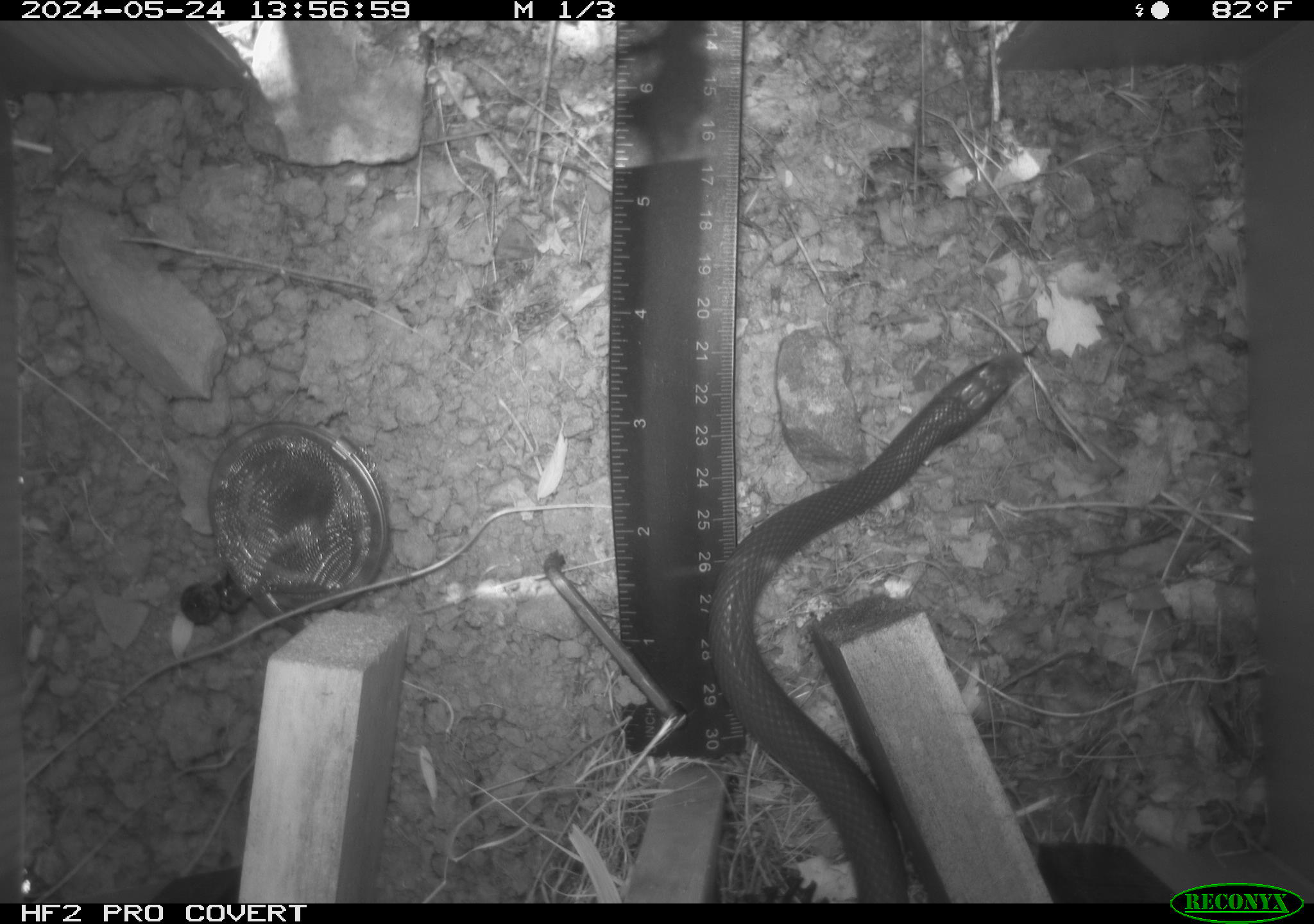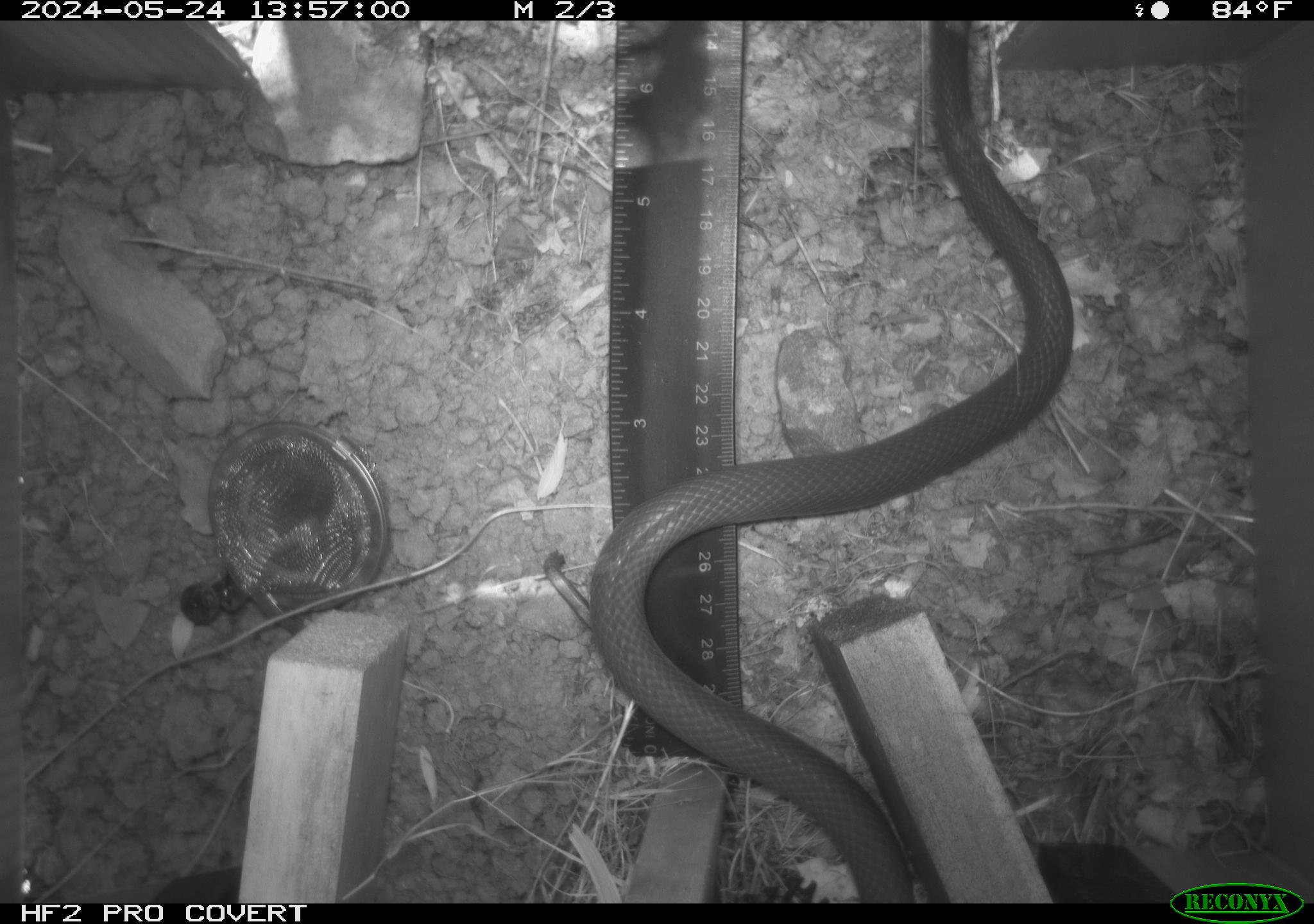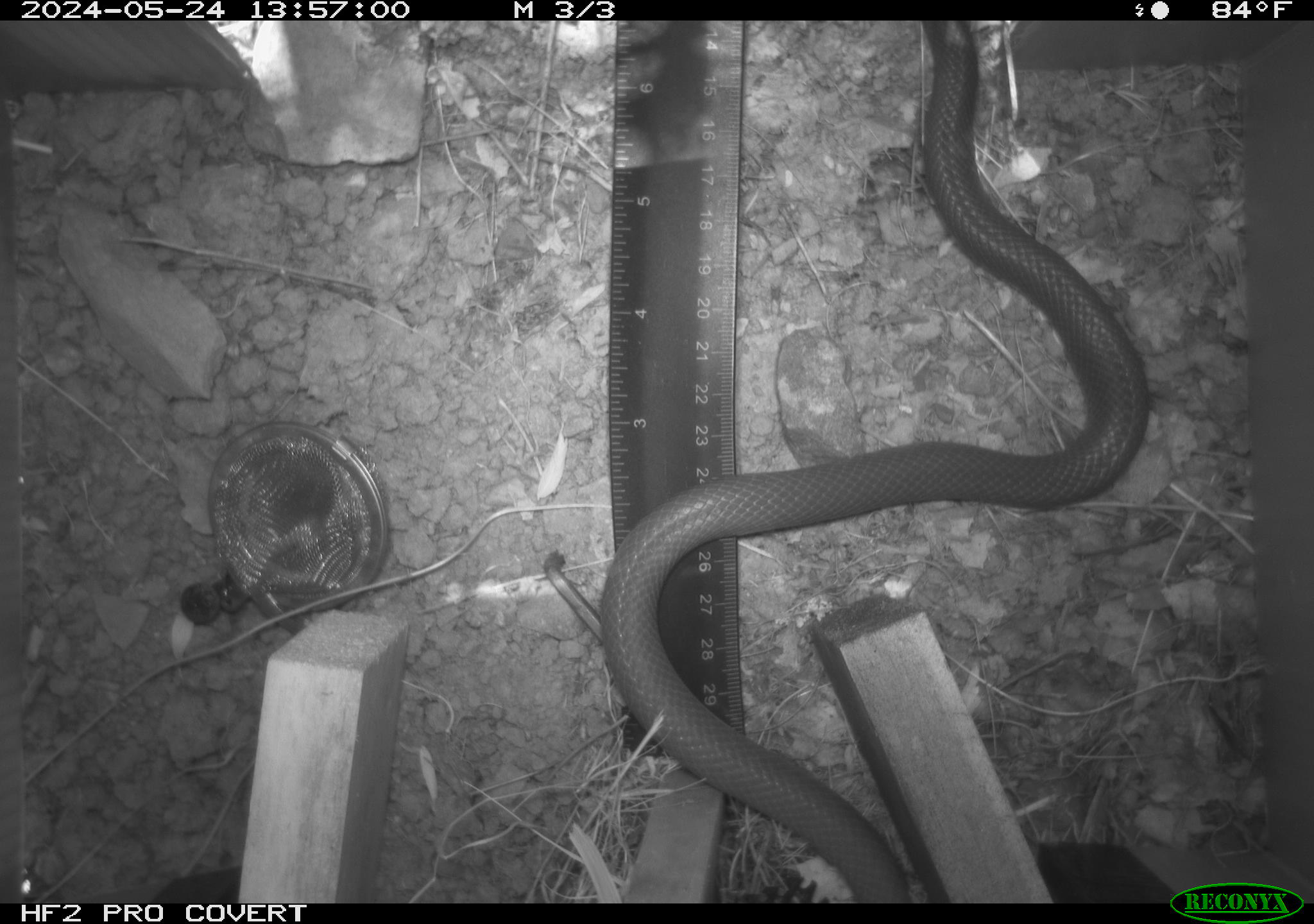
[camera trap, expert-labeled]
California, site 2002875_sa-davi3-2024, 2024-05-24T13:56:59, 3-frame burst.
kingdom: Animalia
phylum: Chordata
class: Reptilia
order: Squamata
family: Colubridae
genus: Coluber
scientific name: Coluber constrictor mormon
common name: western yellow-bellied racer